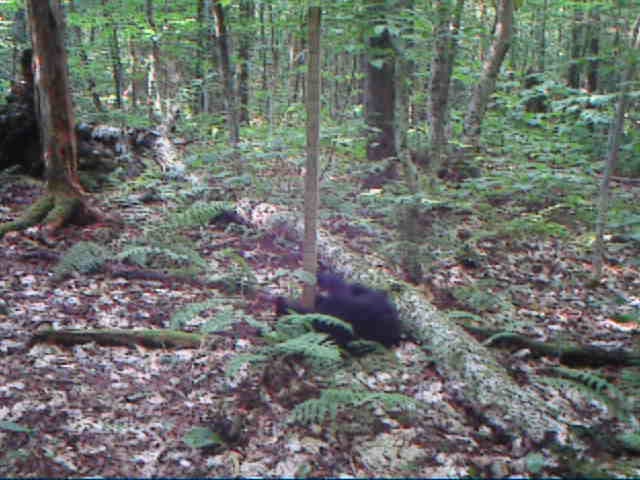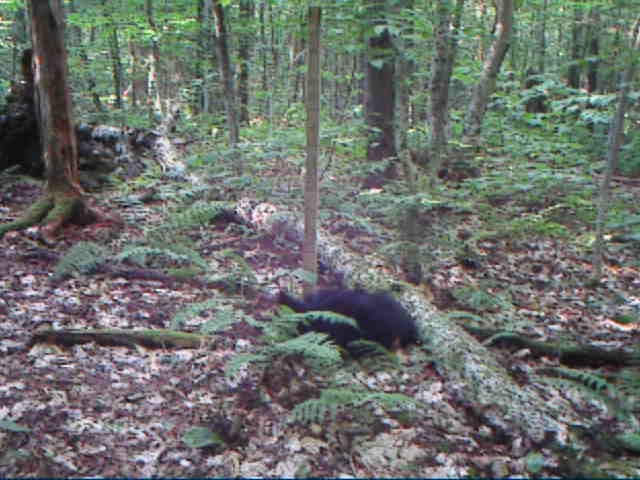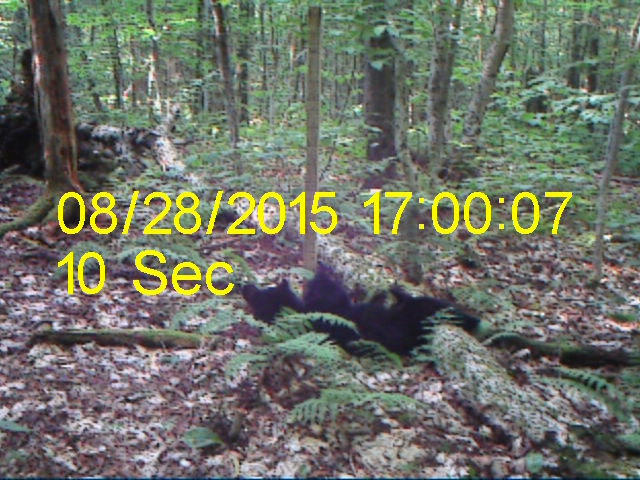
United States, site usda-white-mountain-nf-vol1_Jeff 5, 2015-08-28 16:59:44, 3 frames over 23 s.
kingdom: Animalia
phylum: Chordata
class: Mammalia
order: Carnivora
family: Ursidae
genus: Ursus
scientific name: Ursus americanus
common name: black bear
Black bear (Ursus americanus).